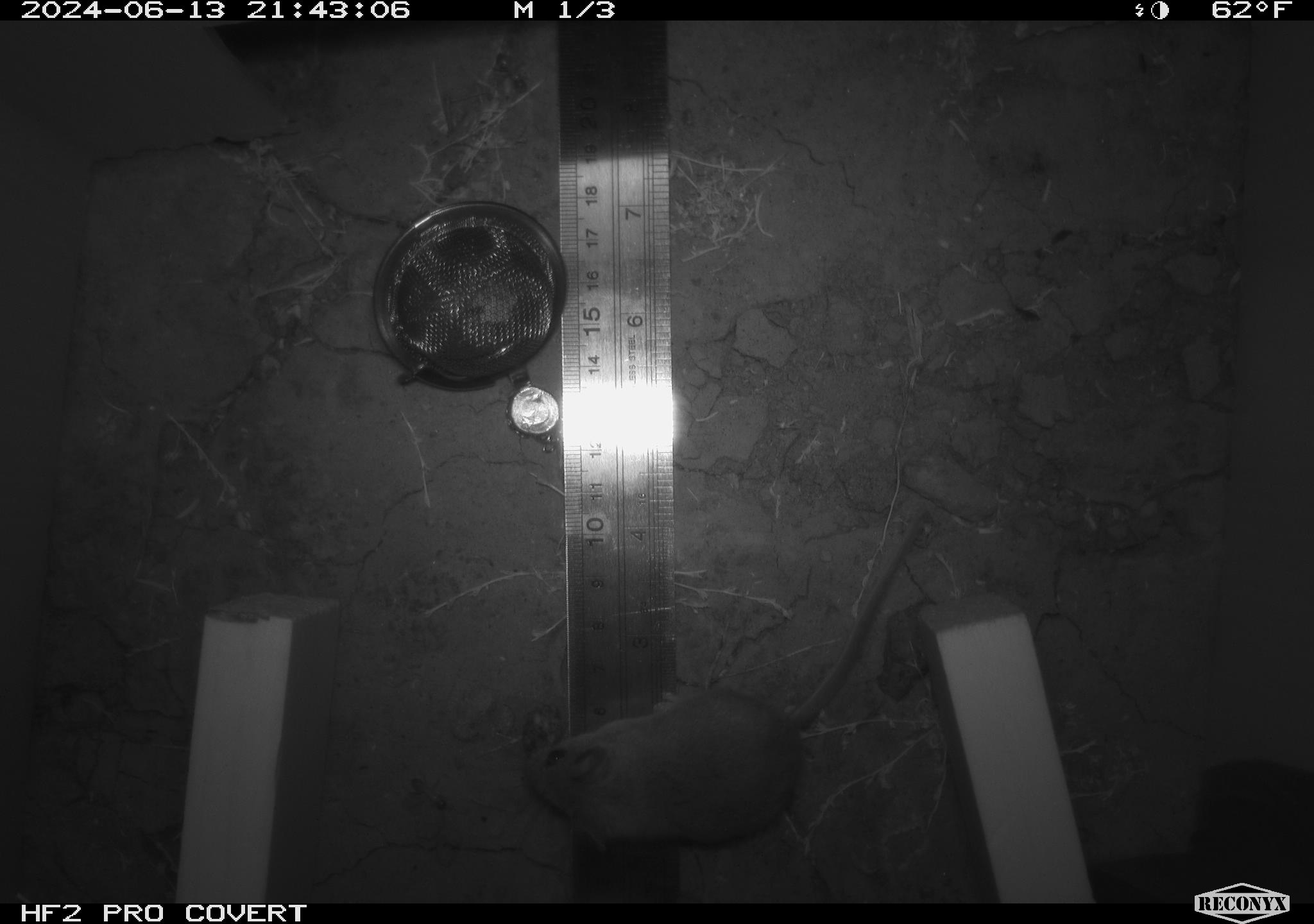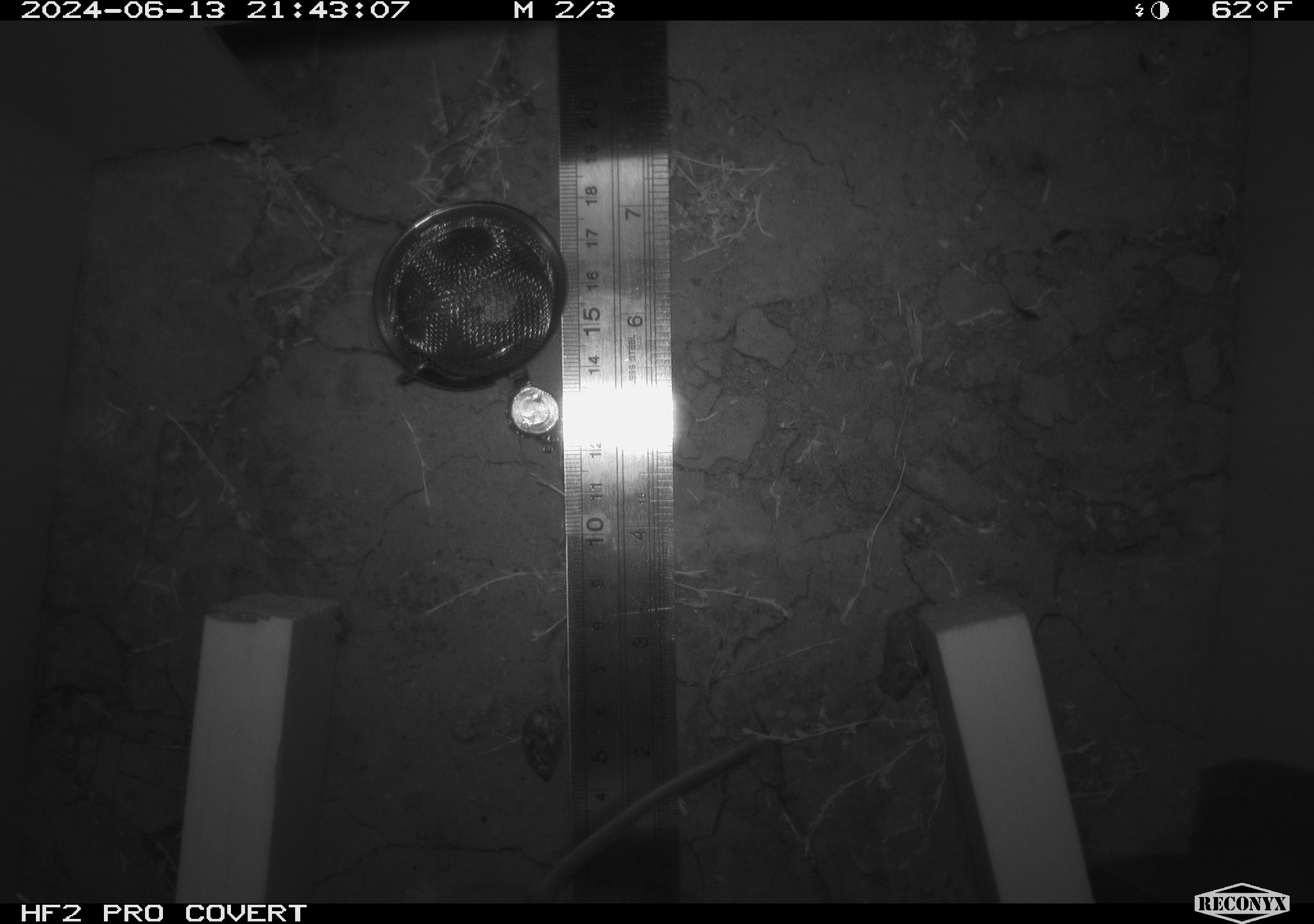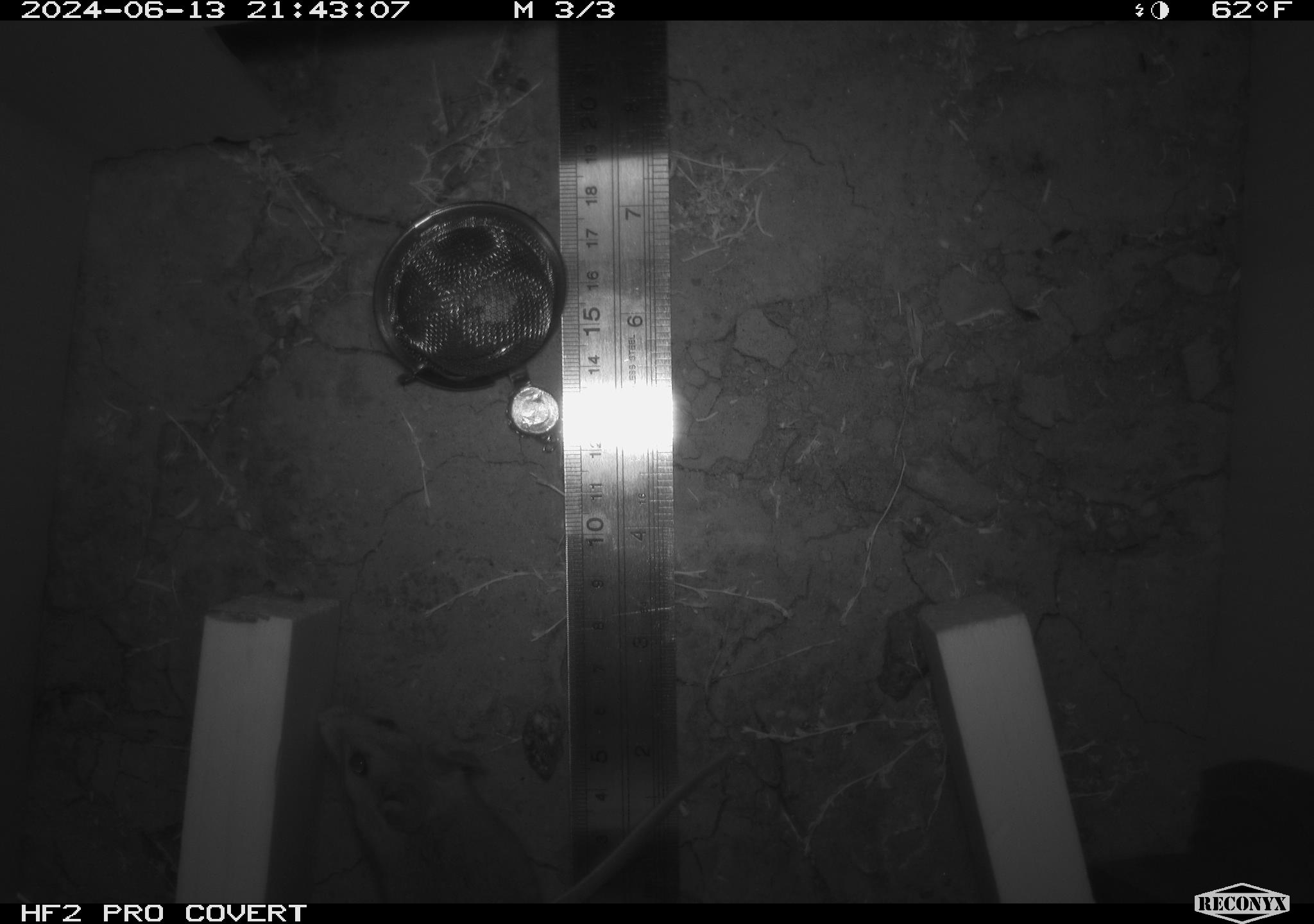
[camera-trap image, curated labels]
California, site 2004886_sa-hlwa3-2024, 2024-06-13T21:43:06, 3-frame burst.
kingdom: Animalia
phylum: Chordata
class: Mammalia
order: Rodentia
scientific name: Rodentia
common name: mouse species